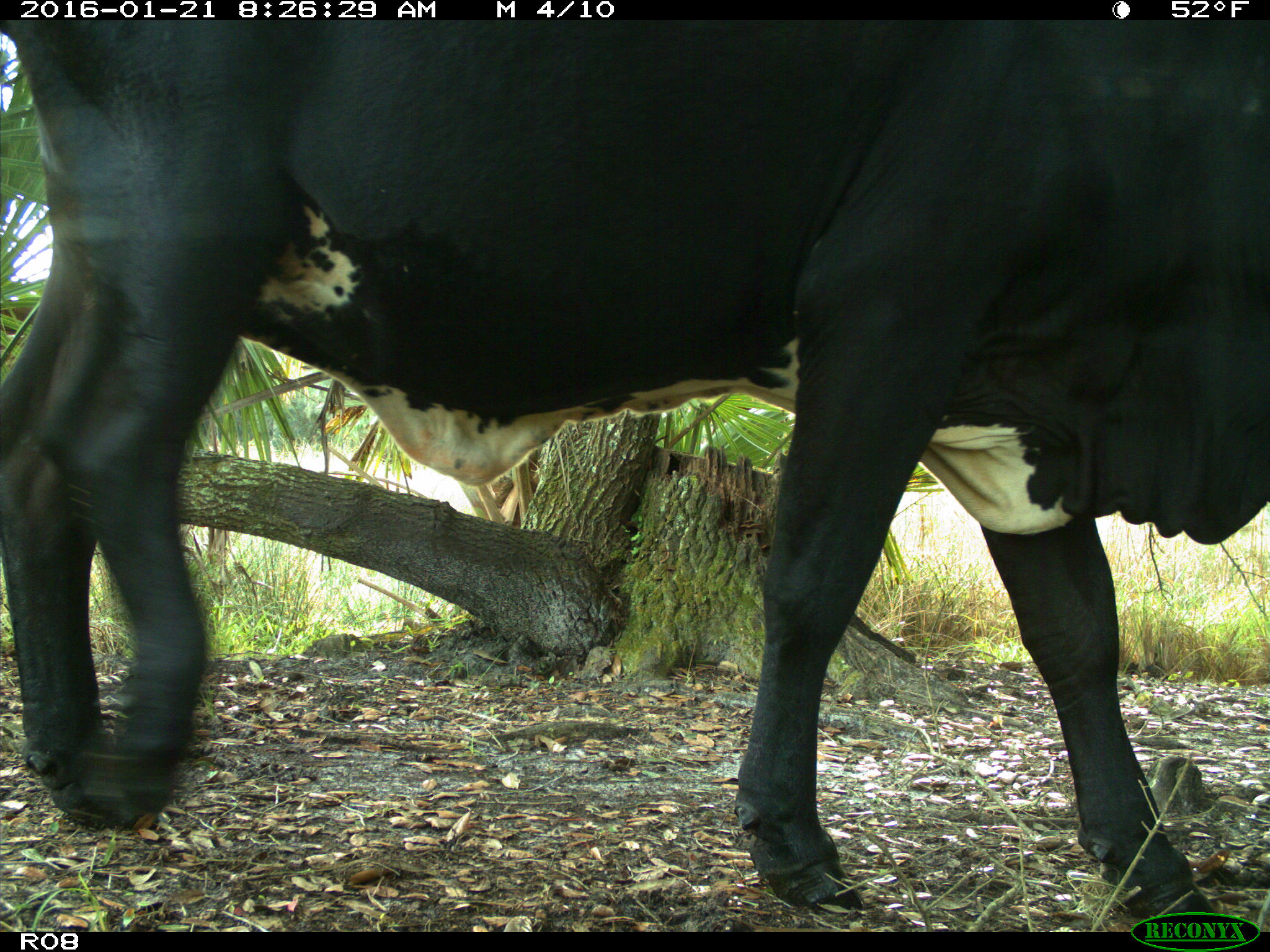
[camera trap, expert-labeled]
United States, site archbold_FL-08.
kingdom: Animalia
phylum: Chordata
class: Mammalia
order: Artiodactyla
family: Bovidae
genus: Bos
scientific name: Bos taurus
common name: domestic cow